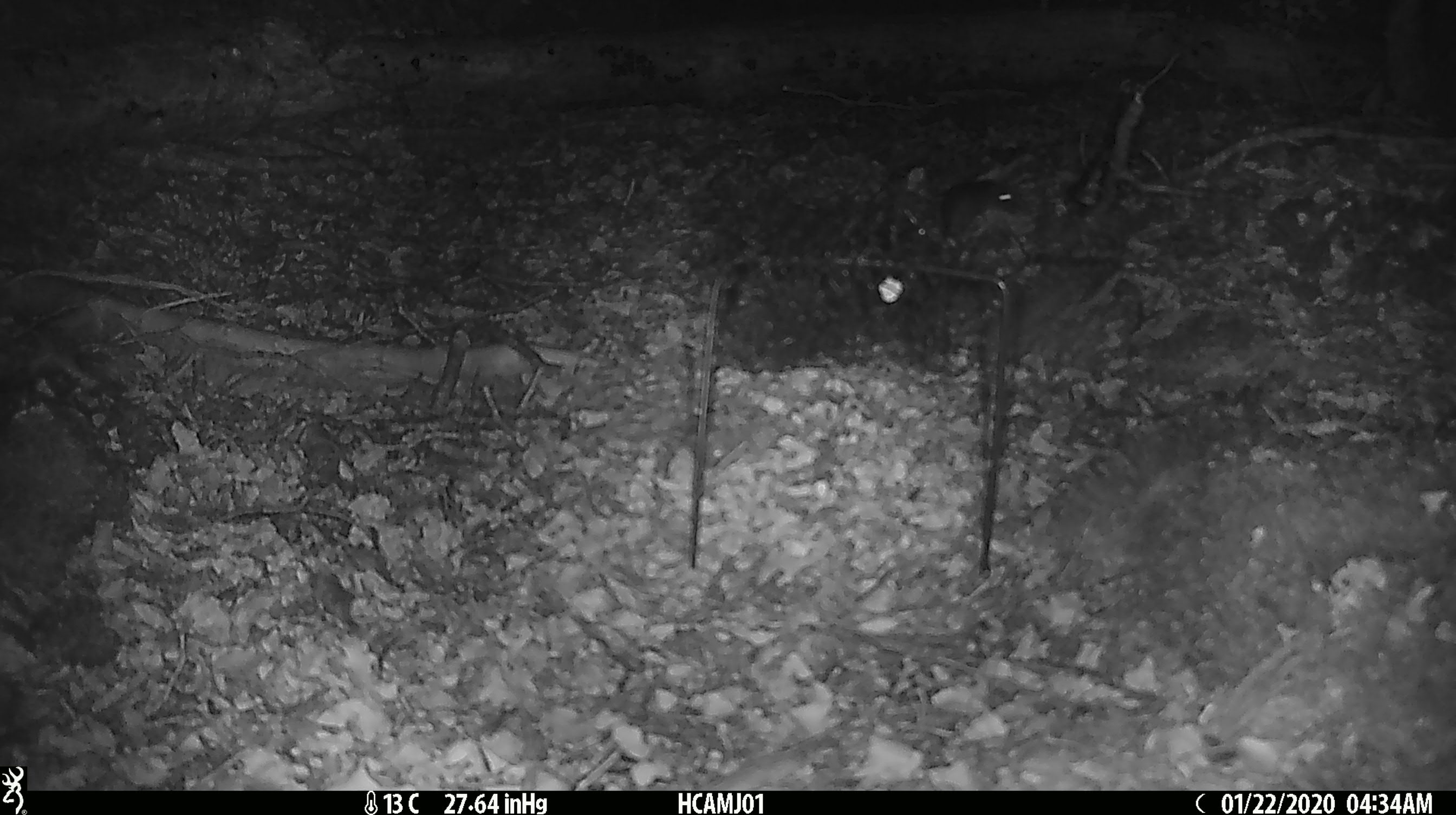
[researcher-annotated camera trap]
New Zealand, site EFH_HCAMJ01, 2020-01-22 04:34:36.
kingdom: Animalia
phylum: Chordata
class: Mammalia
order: Rodentia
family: Muridae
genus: Mus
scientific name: Mus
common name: mouse